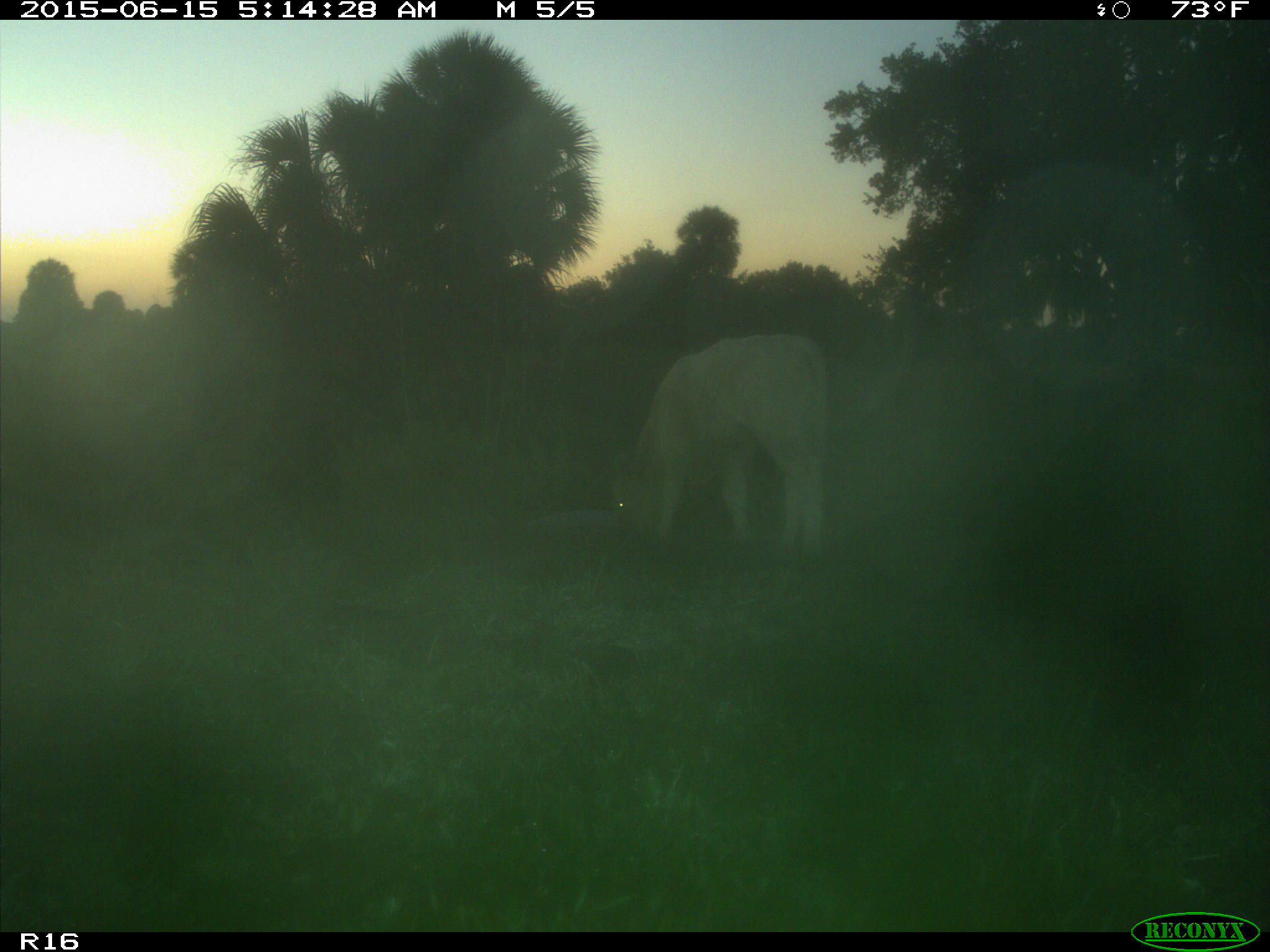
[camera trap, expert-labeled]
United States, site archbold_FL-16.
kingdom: Animalia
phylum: Chordata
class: Mammalia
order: Artiodactyla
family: Bovidae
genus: Bos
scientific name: Bos taurus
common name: domestic cow